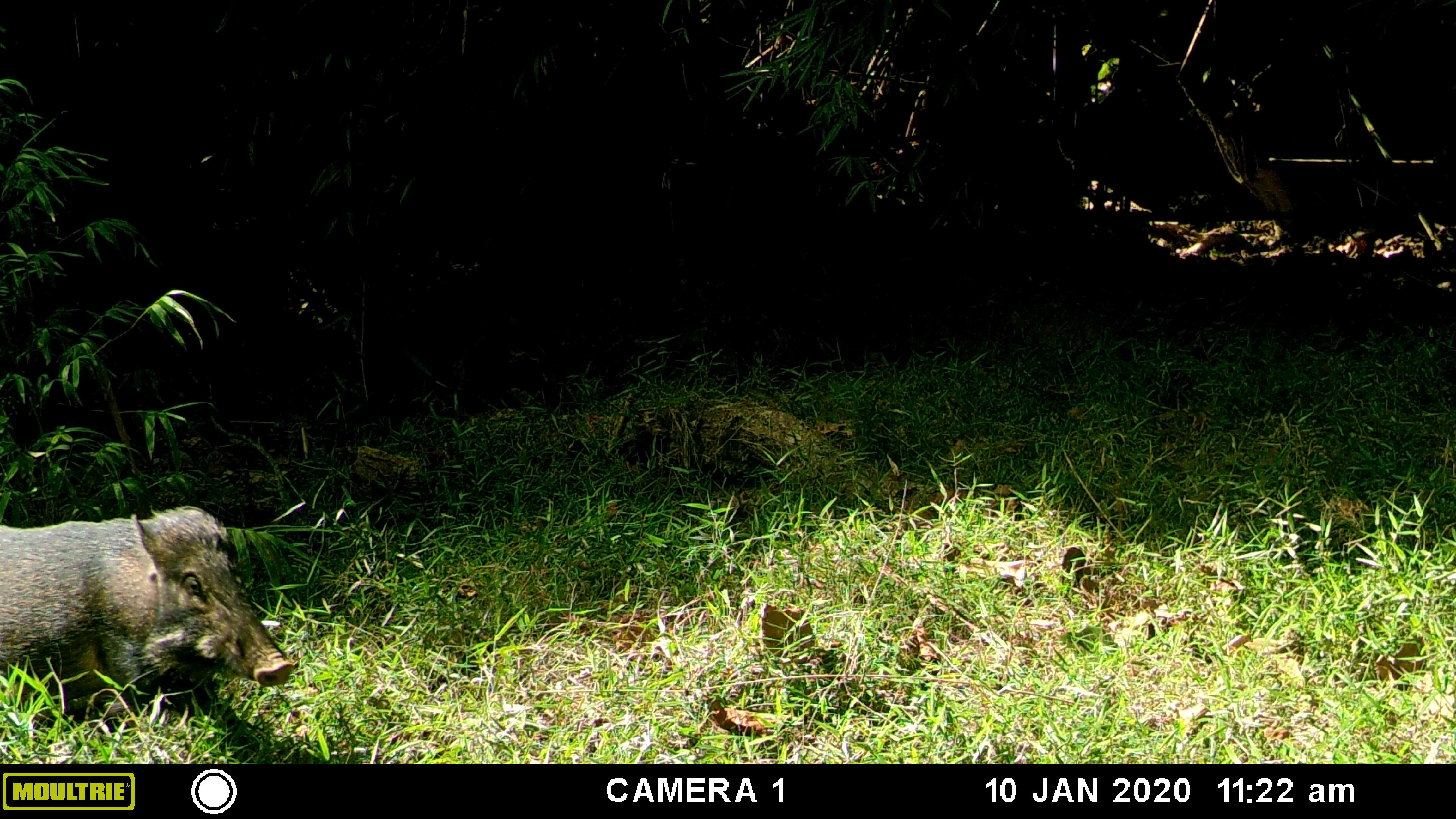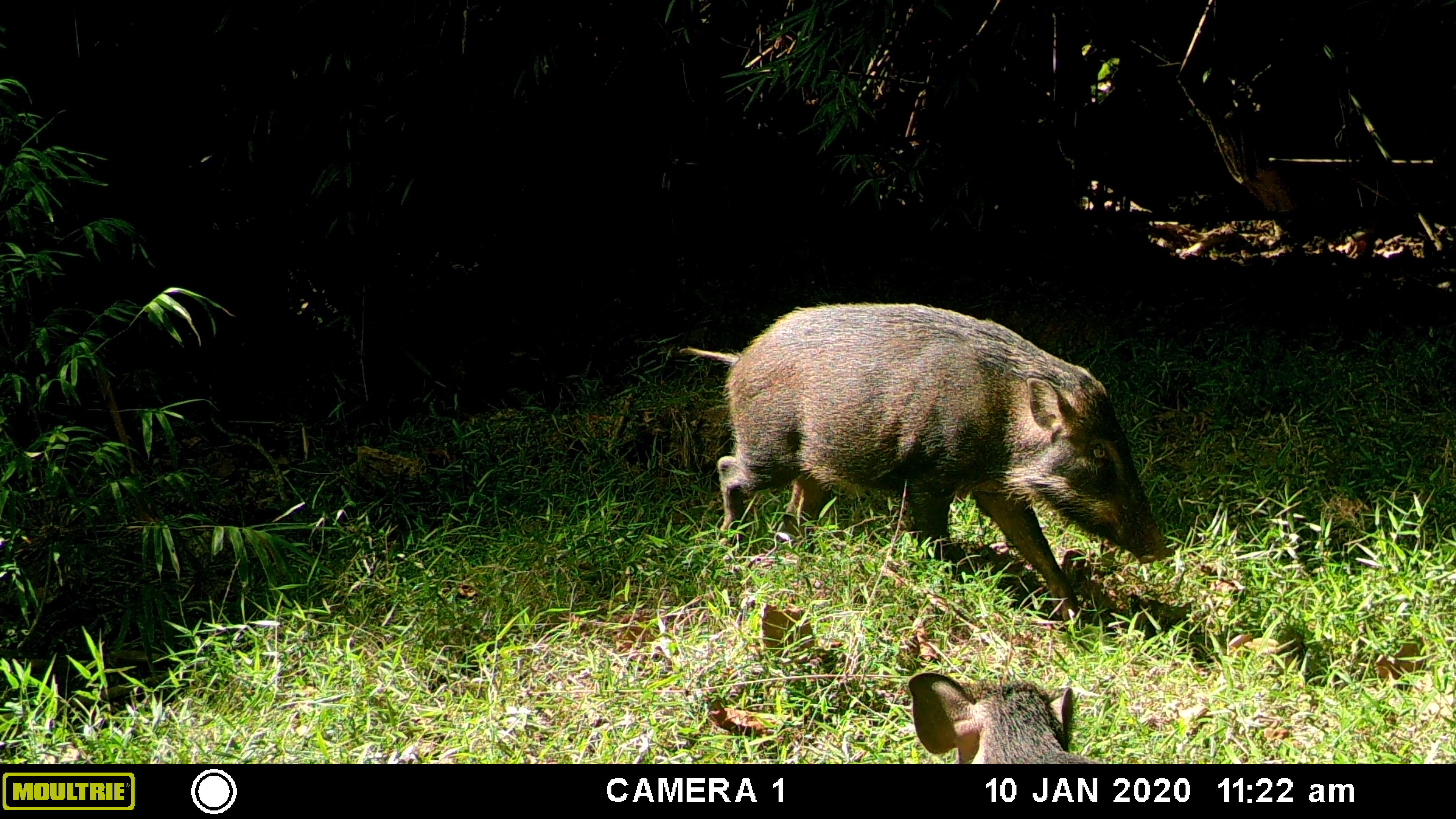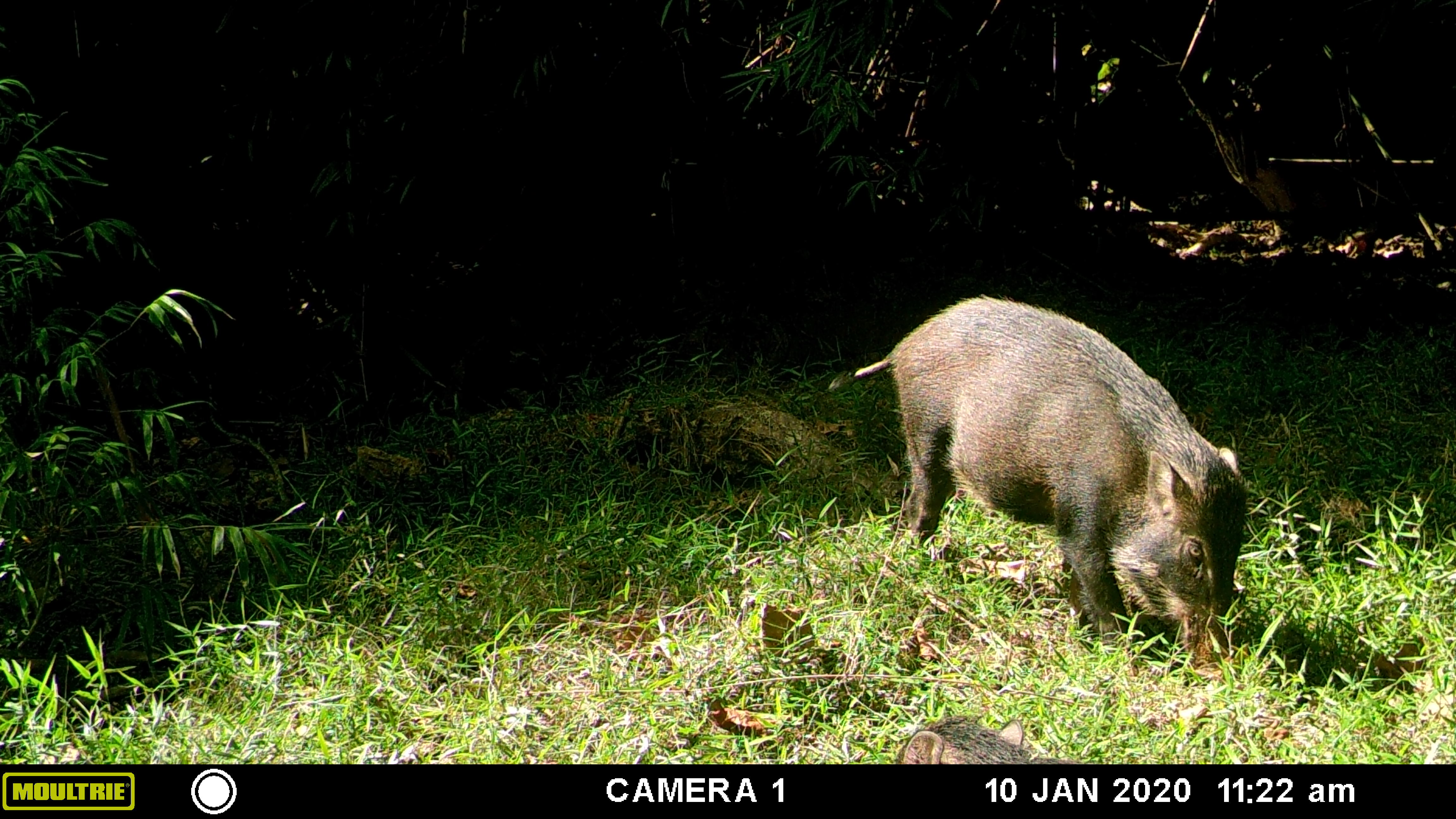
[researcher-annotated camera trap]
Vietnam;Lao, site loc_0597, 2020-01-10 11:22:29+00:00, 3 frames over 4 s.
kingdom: Animalia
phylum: Chordata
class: Mammalia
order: Artiodactyla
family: Suidae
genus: Sus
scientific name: Sus scrofa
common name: eurasian wild pig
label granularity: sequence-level